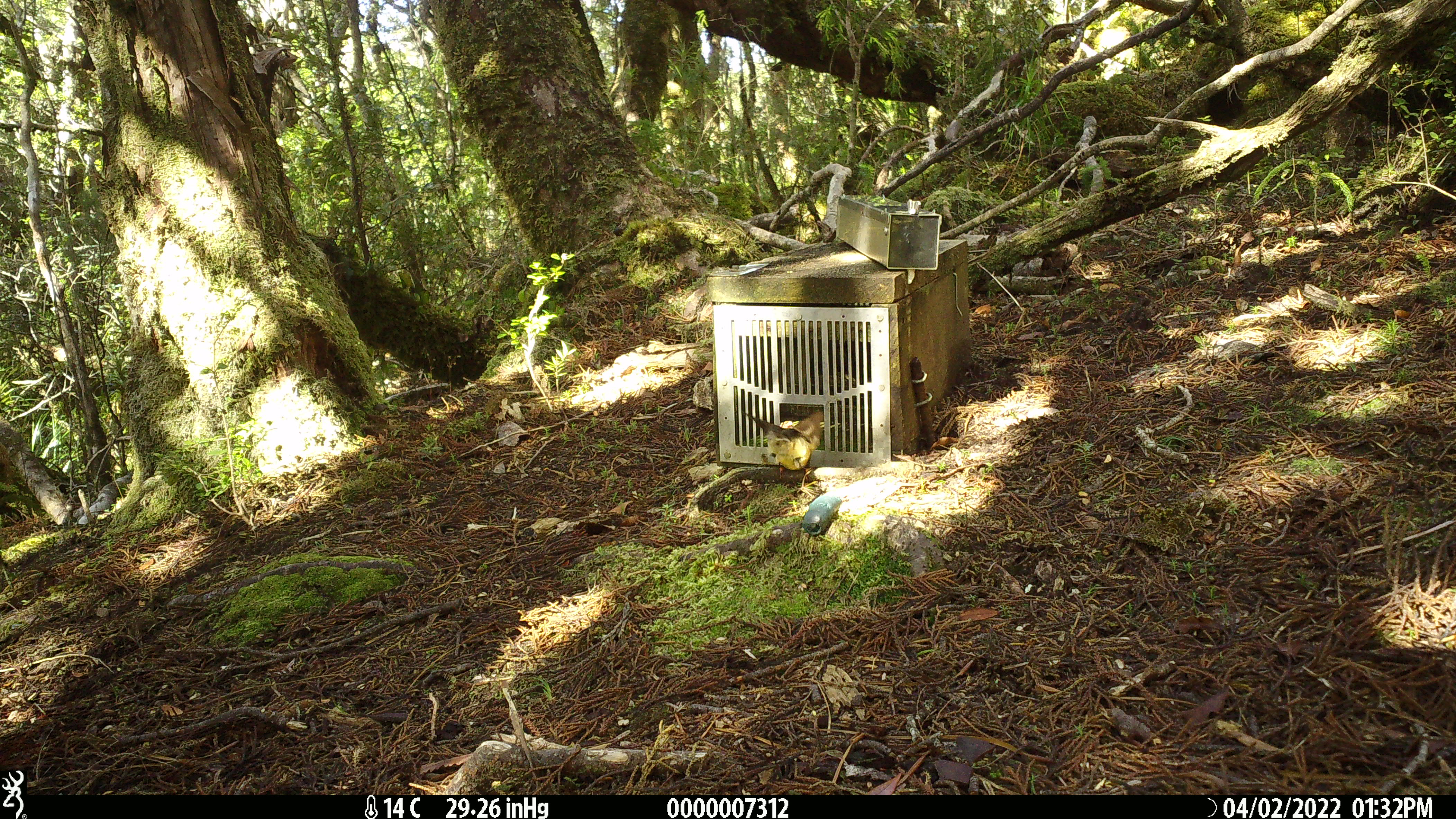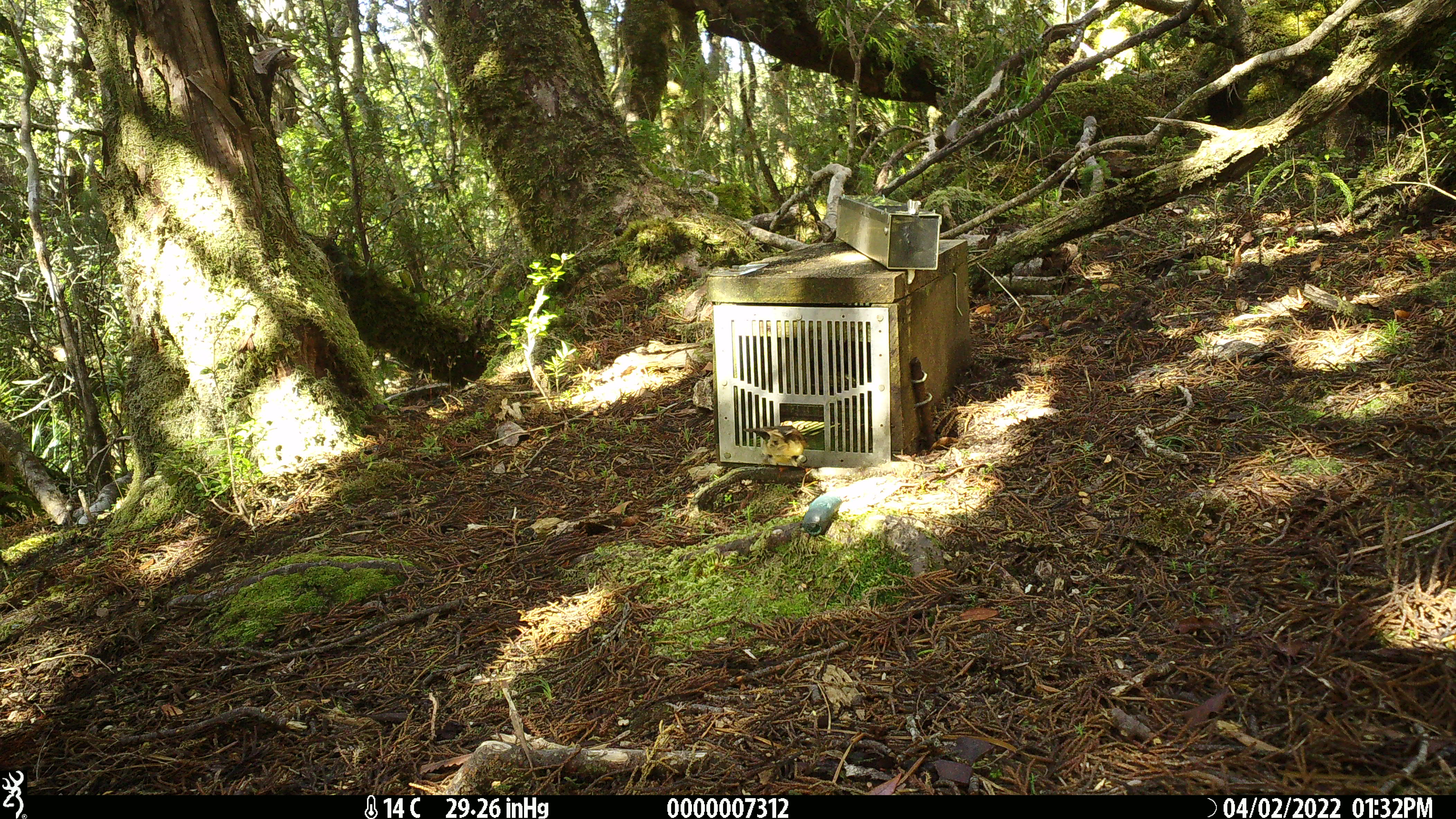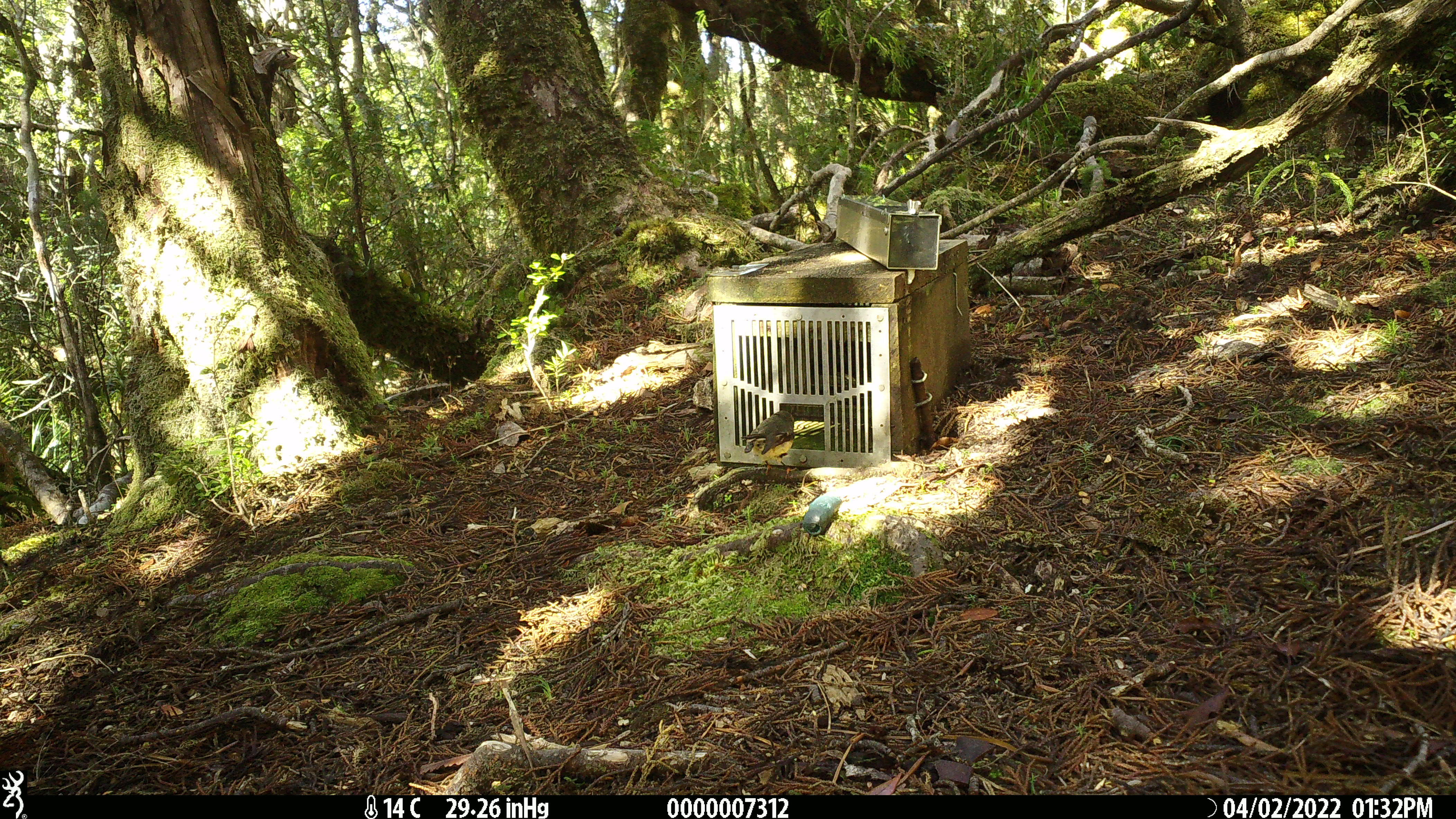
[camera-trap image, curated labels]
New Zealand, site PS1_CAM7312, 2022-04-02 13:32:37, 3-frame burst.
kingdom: Animalia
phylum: Chordata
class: Aves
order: Passeriformes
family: Petroicidae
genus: Petroica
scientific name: Petroica macrocephala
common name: tomtit